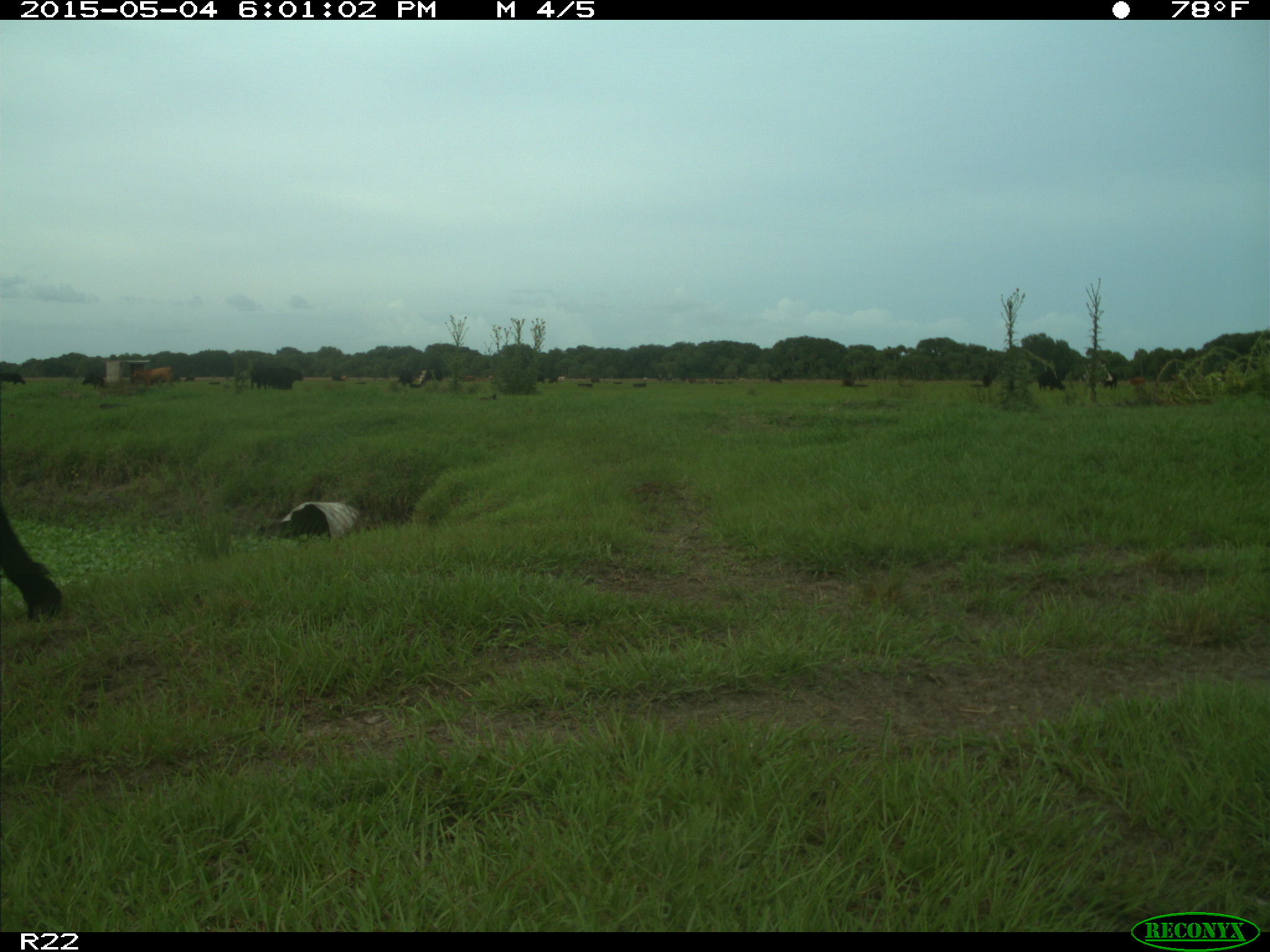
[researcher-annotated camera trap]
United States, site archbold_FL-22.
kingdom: Animalia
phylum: Chordata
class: Mammalia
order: Artiodactyla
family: Bovidae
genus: Bos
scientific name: Bos taurus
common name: domestic cow